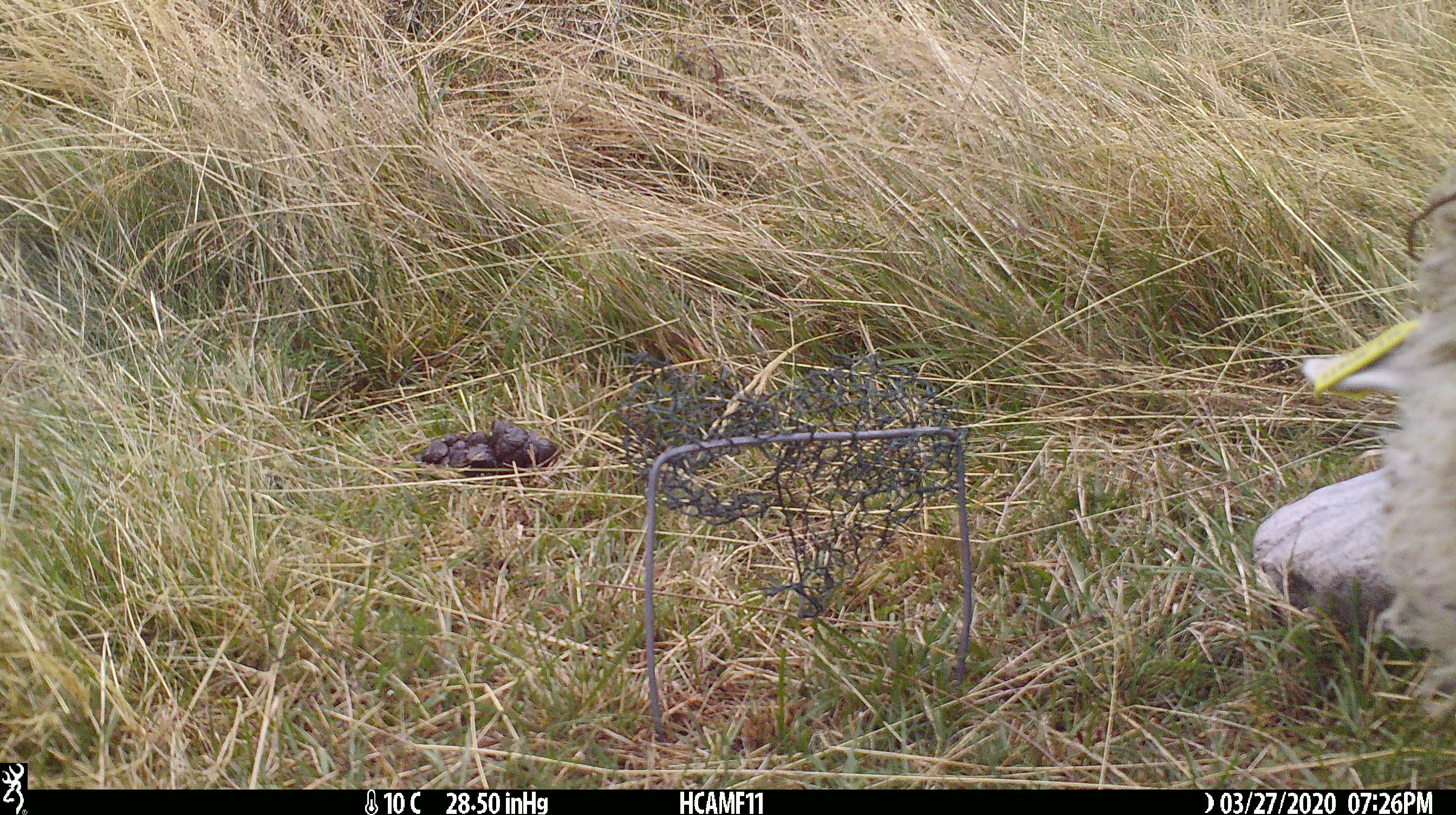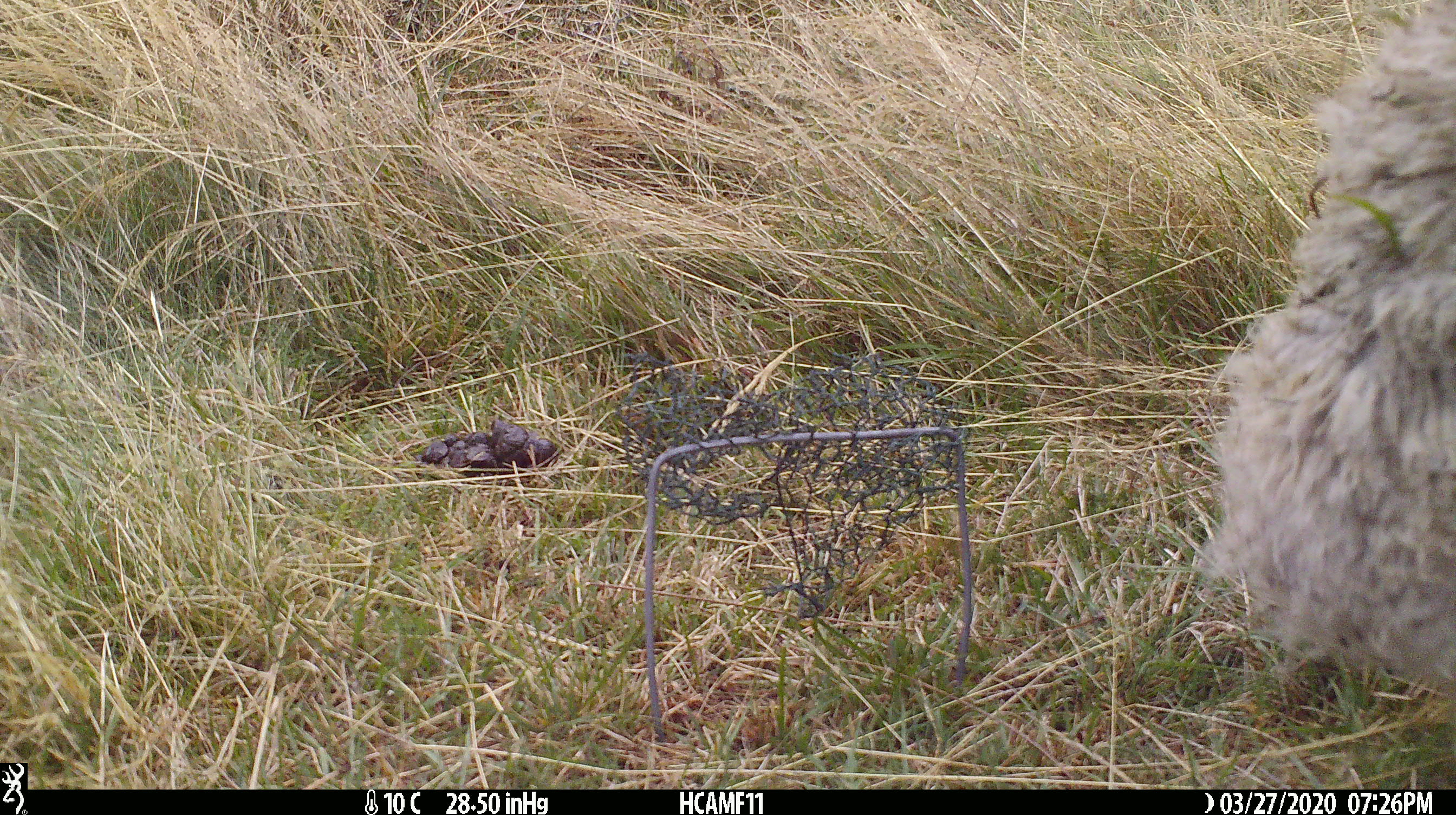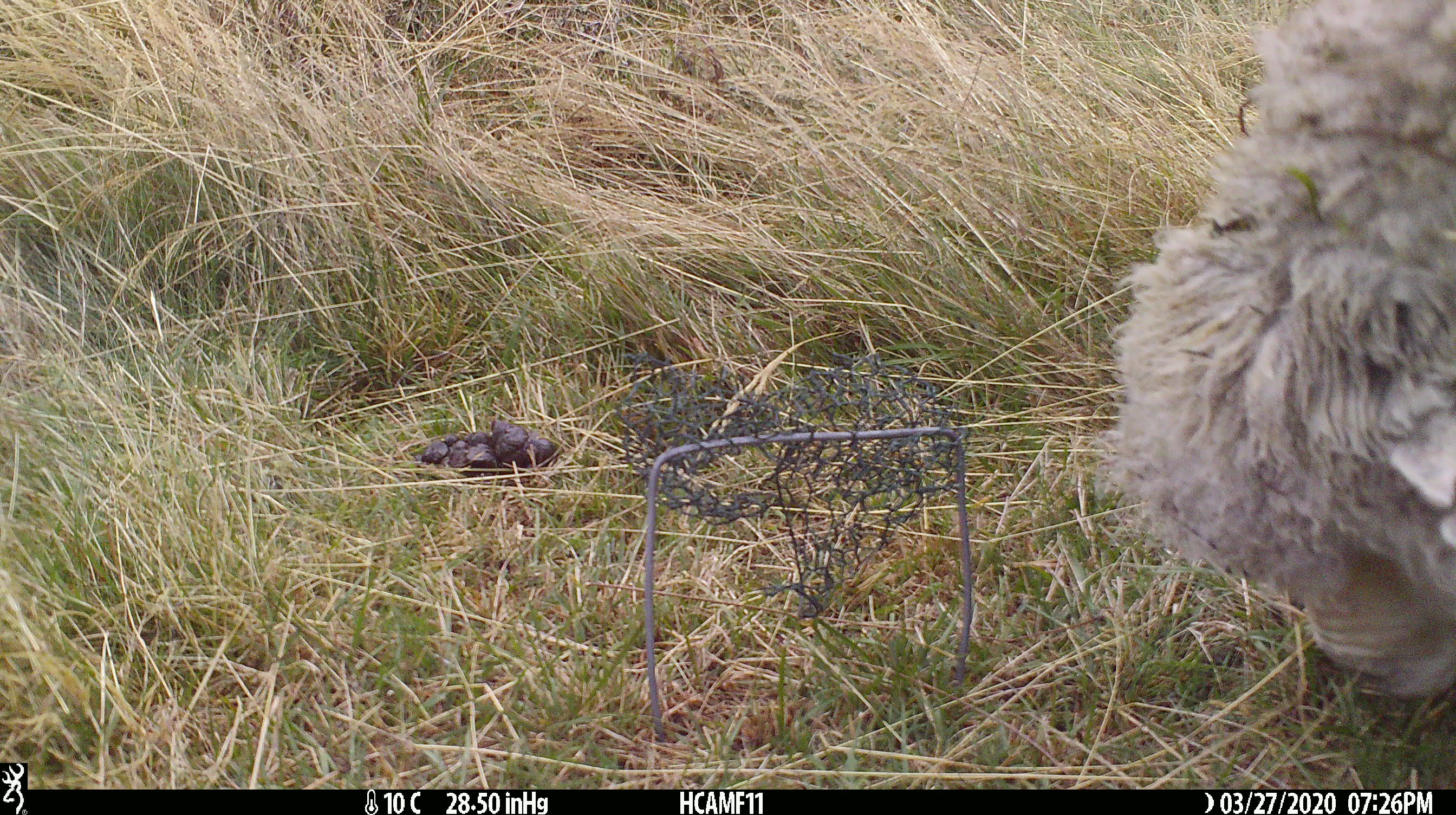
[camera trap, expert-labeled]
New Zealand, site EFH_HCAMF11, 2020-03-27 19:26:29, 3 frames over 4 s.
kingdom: Animalia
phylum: Chordata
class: Mammalia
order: Artiodactyla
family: Bovidae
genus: Ovis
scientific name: Ovis aries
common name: domestic sheep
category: sheep